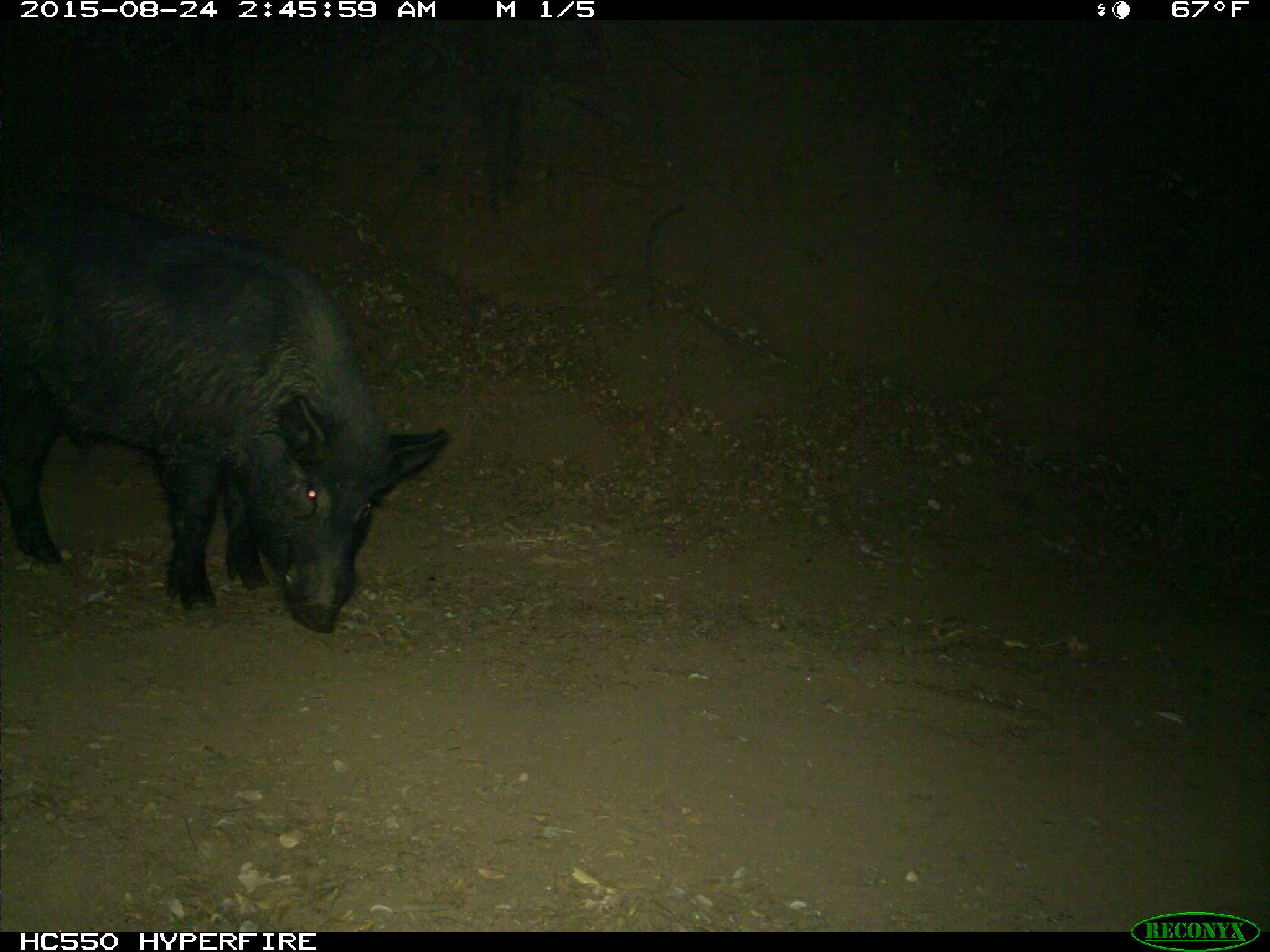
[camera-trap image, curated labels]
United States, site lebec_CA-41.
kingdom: Animalia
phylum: Chordata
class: Mammalia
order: Artiodactyla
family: Suidae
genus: Sus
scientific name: Sus scrofa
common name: wild boar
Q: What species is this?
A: Sus scrofa (wild boar).